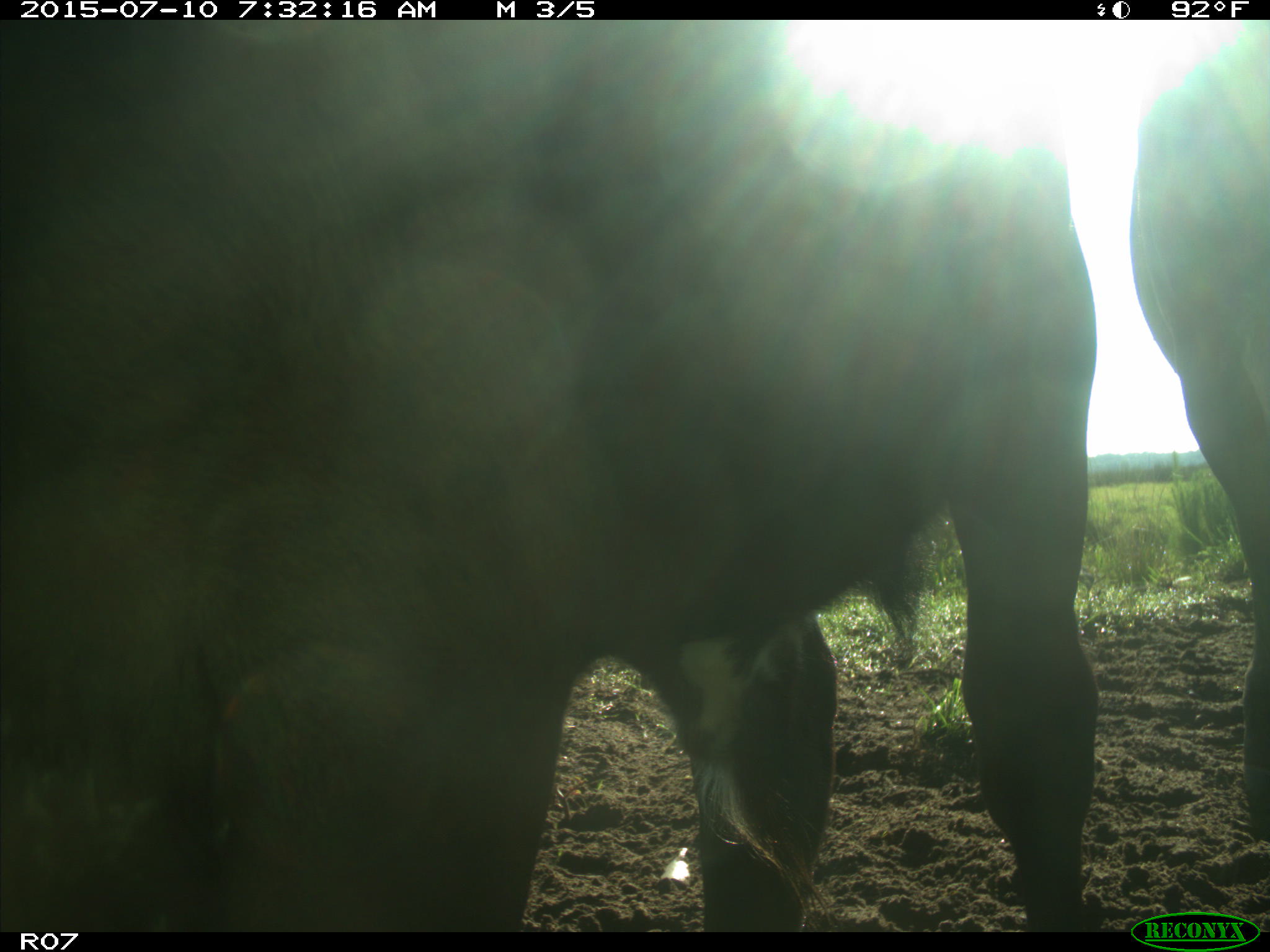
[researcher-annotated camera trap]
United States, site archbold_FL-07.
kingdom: Animalia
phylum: Chordata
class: Mammalia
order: Artiodactyla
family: Bovidae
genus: Bos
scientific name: Bos taurus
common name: domestic cow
Bos taurus (domestic cow).